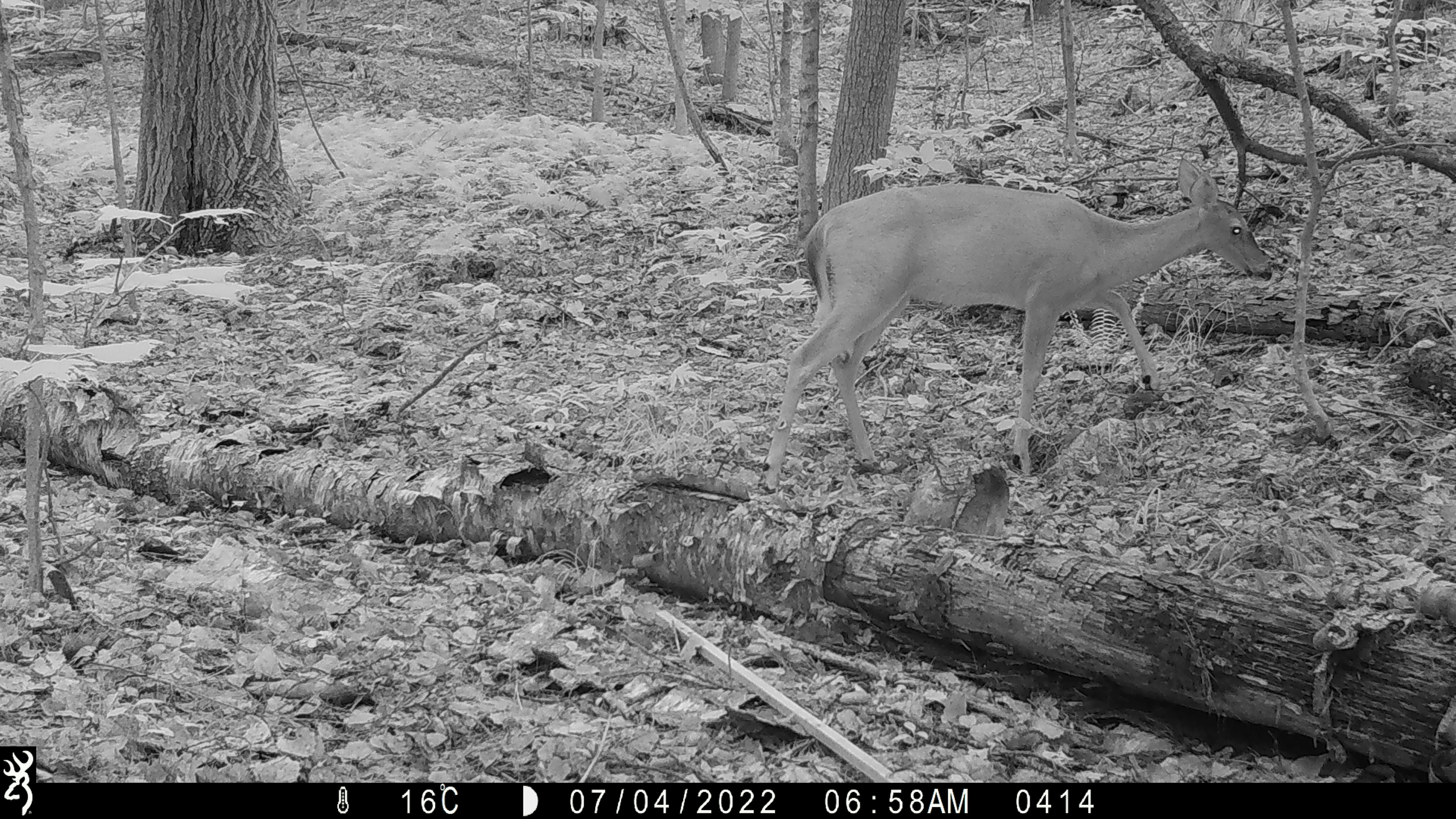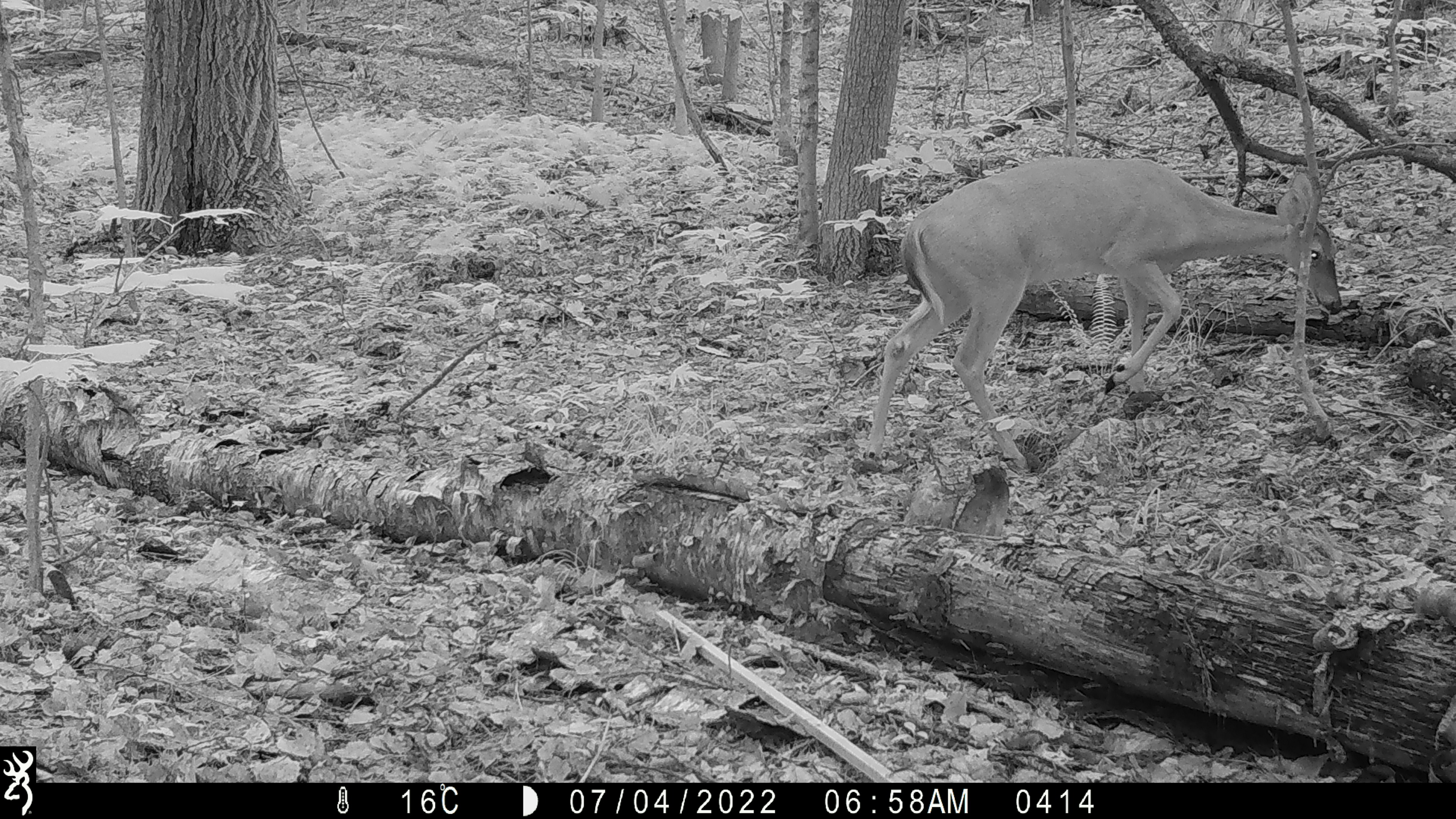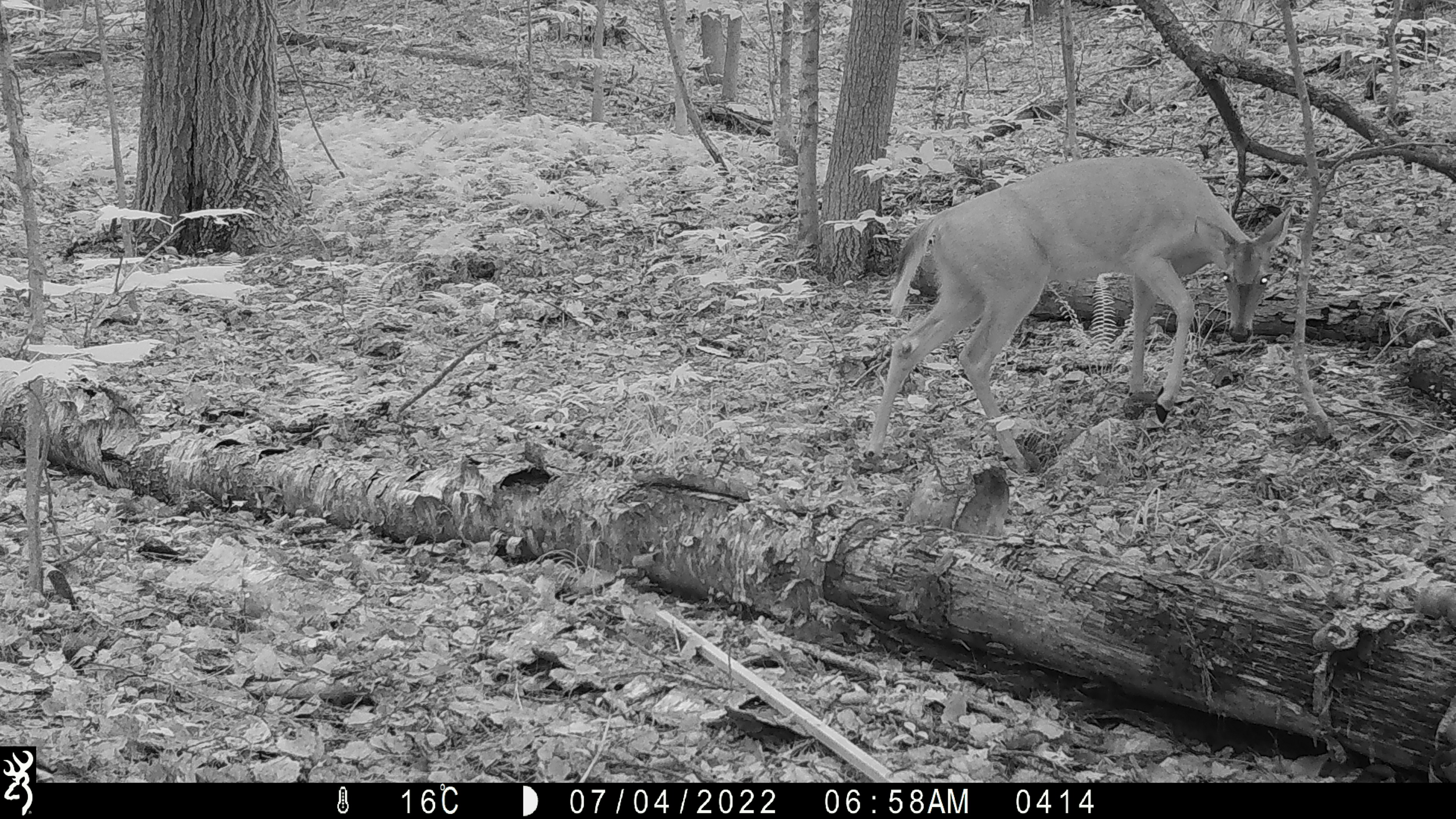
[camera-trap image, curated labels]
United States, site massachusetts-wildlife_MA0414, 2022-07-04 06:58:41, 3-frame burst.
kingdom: Animalia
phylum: Chordata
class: Mammalia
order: Artiodactyla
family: Cervidae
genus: Odocoileus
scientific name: Odocoileus virginianus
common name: white-tailed deer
White-tailed deer (Odocoileus virginianus).